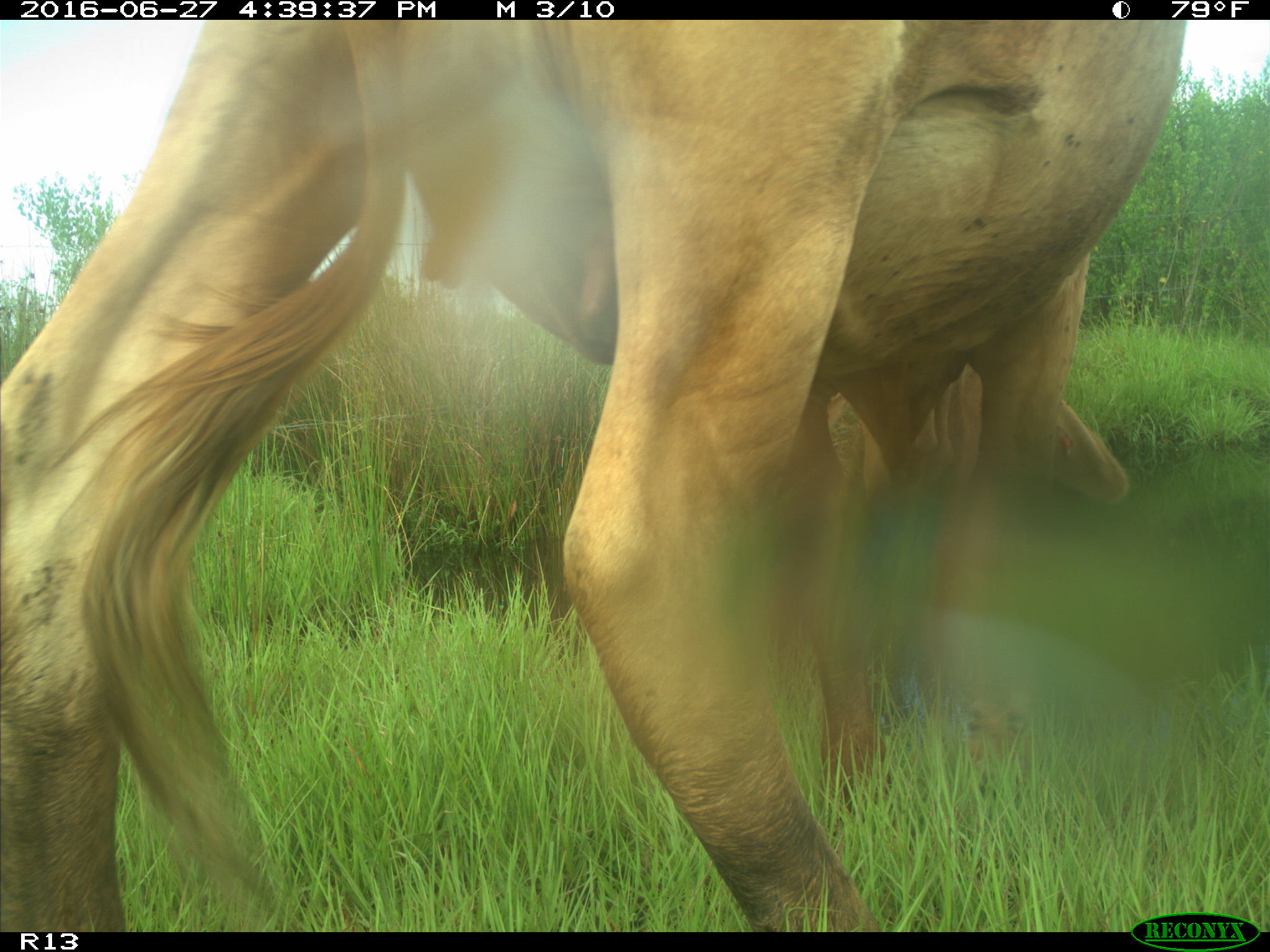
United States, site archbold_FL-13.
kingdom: Animalia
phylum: Chordata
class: Mammalia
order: Artiodactyla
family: Bovidae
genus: Bos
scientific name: Bos taurus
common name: domestic cow